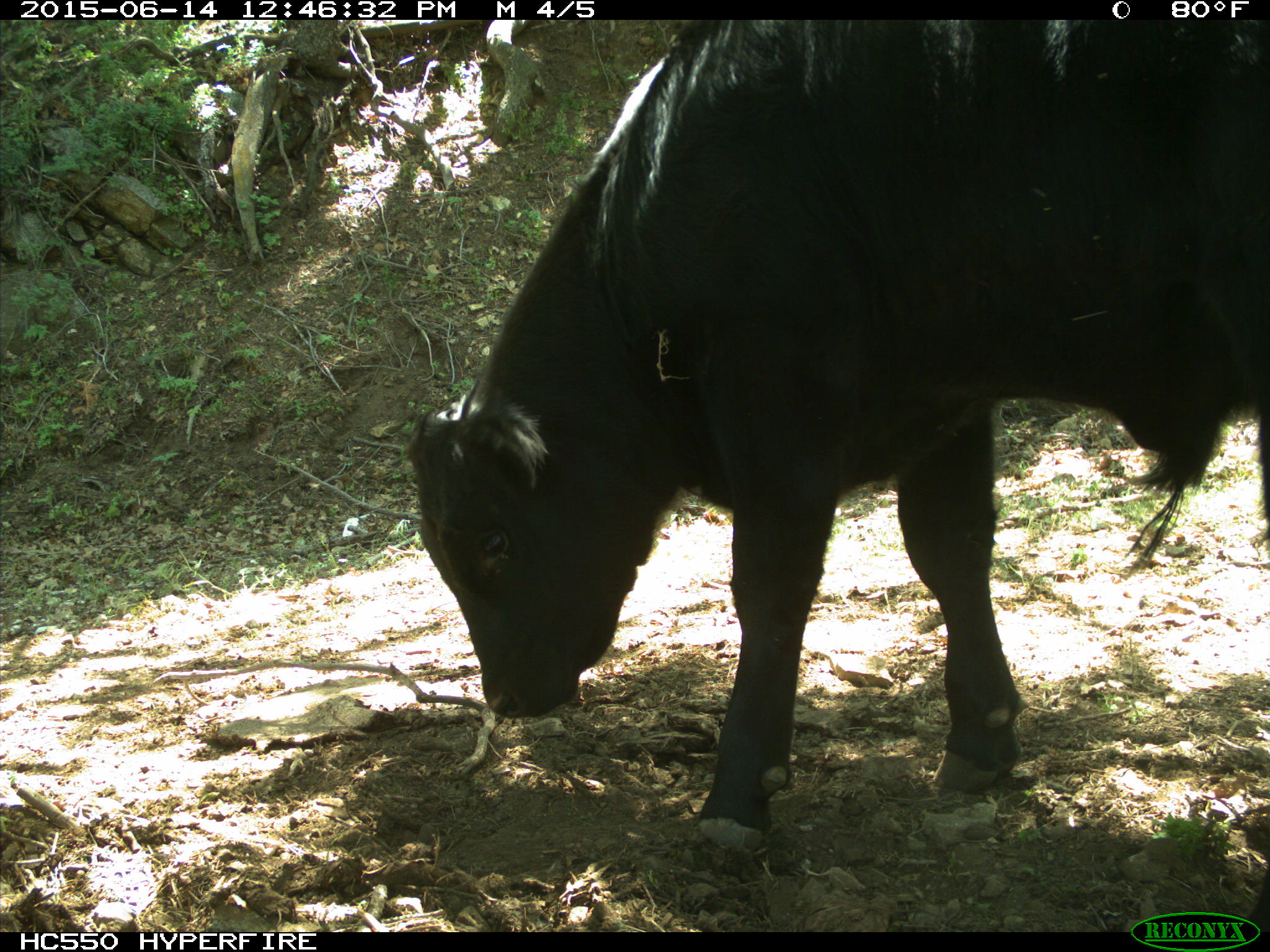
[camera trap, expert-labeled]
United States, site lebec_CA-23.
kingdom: Animalia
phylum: Chordata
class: Mammalia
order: Artiodactyla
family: Bovidae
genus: Bos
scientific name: Bos taurus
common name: domestic cow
Bos taurus (domestic cow).